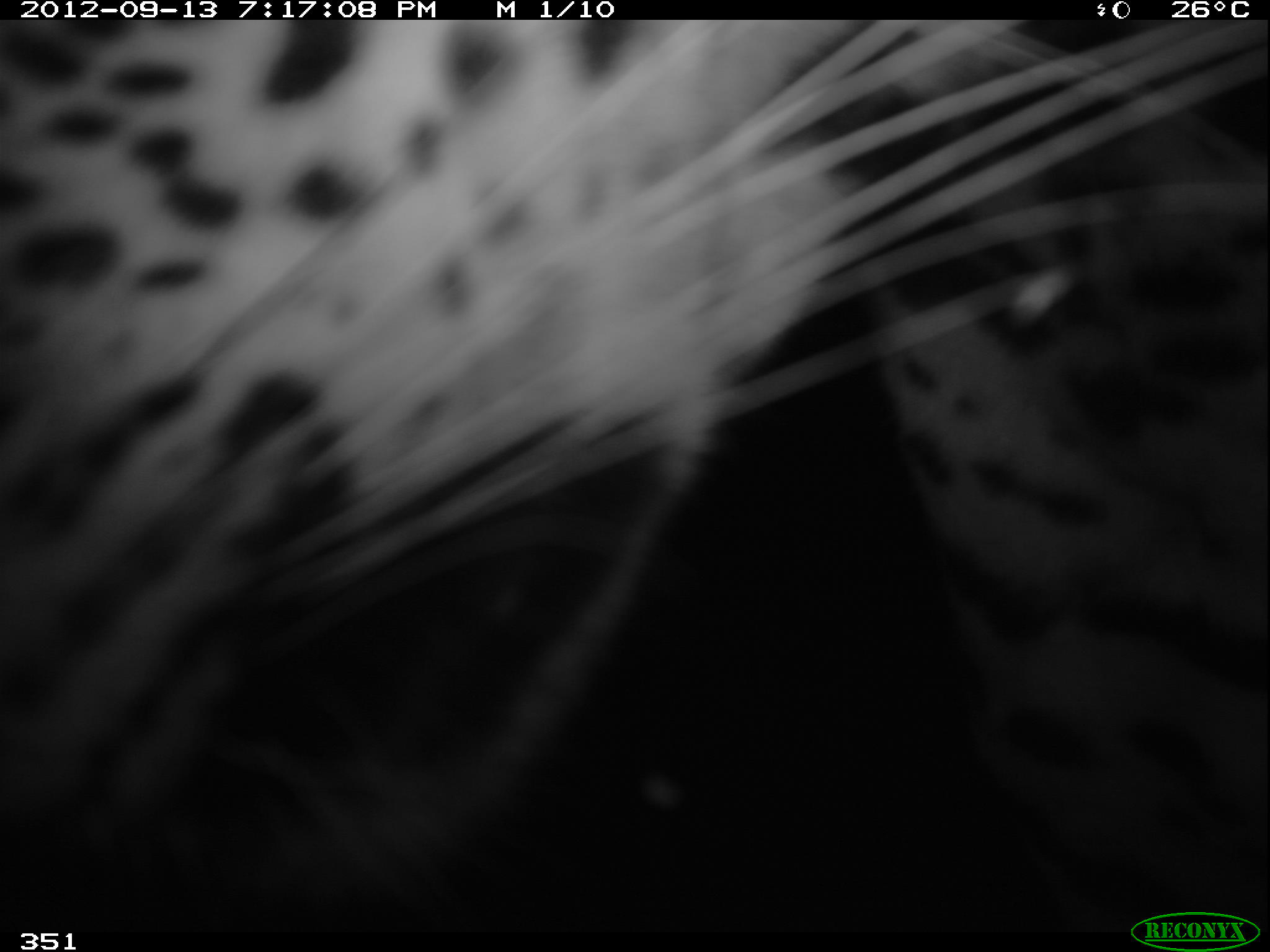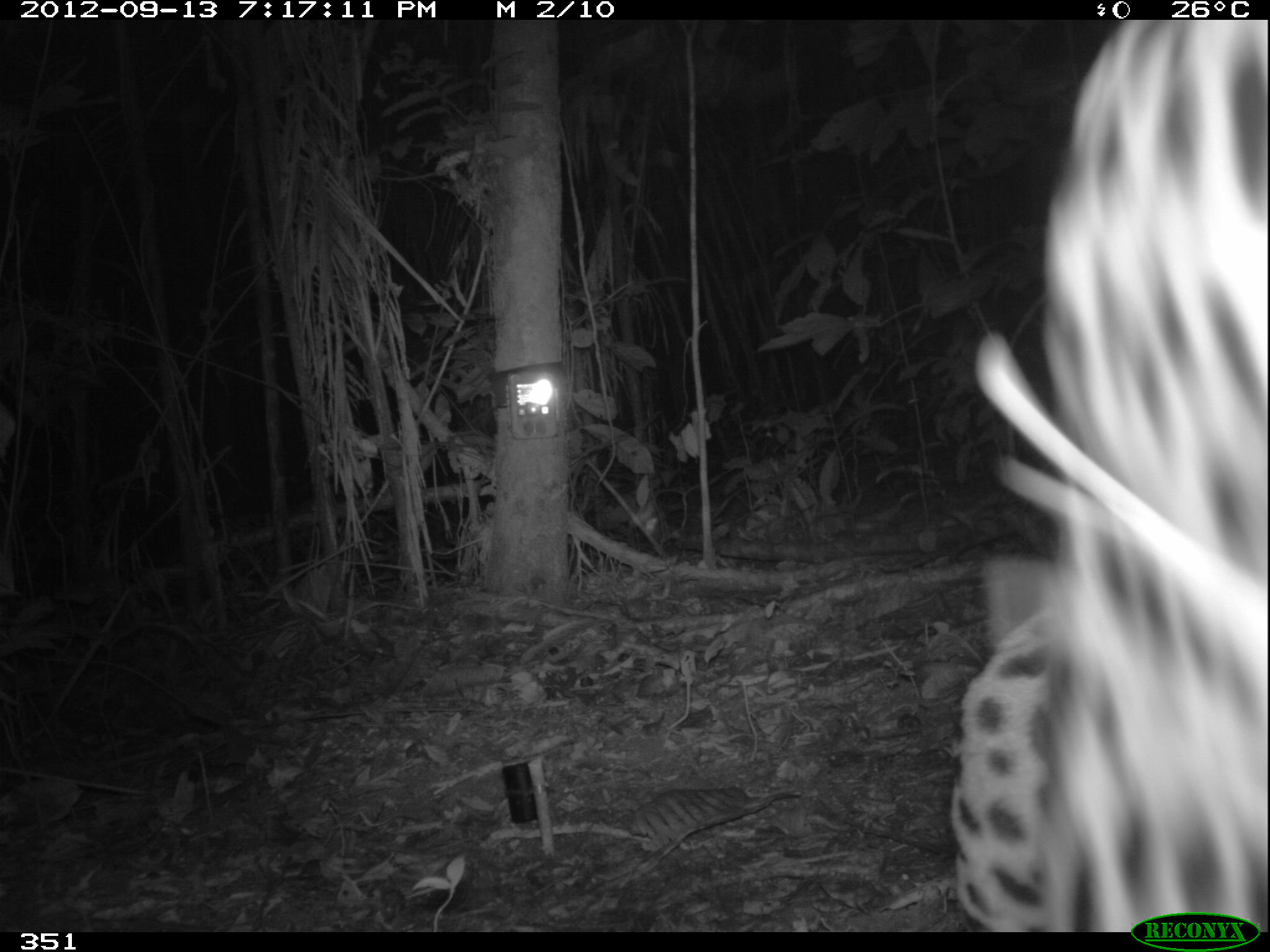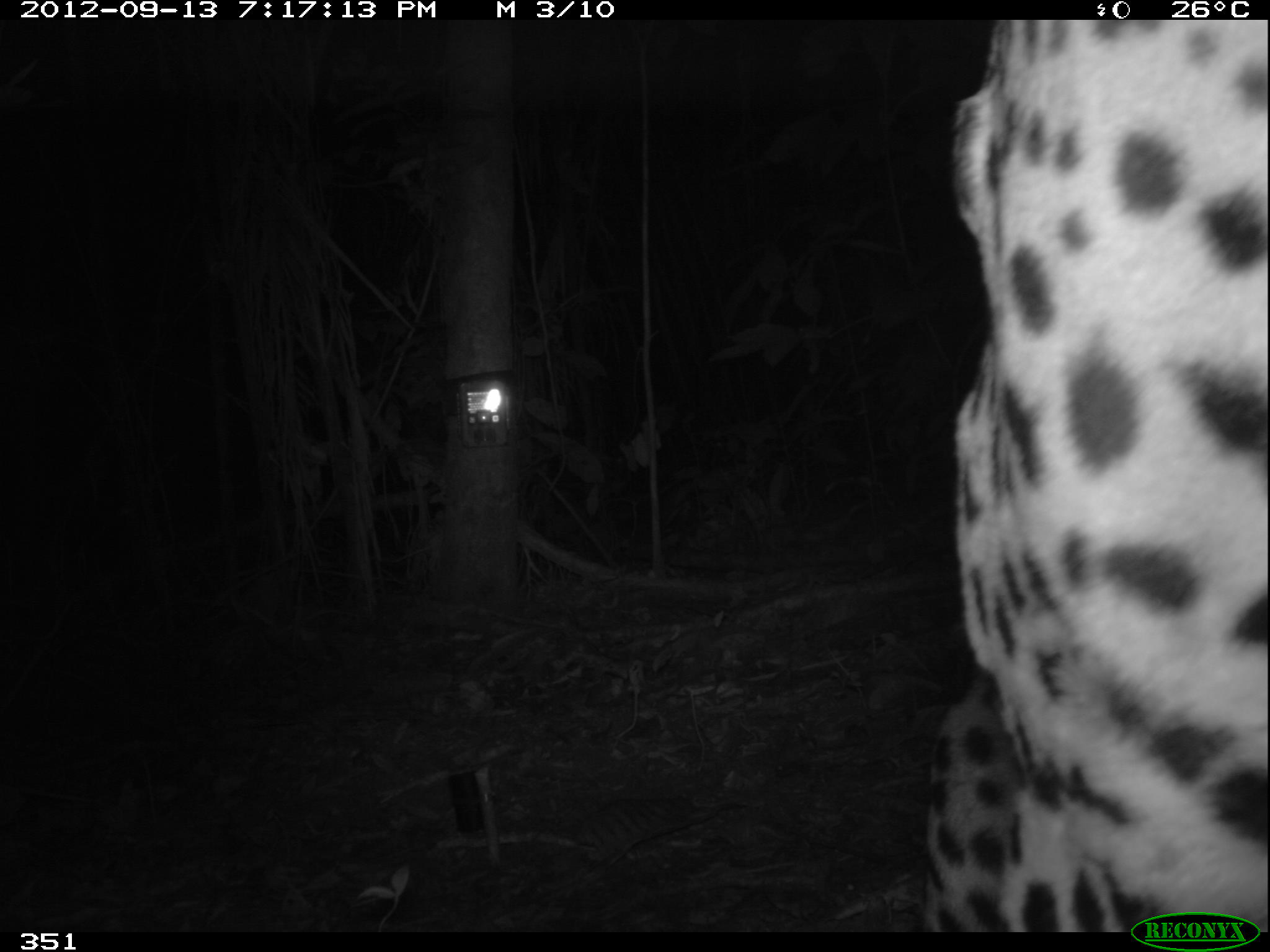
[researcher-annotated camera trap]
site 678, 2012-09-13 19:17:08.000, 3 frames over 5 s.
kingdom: Animalia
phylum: Chordata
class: Mammalia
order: Carnivora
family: Felidae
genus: Panthera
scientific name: Panthera onca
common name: jaguar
Panthera onca (jaguar).